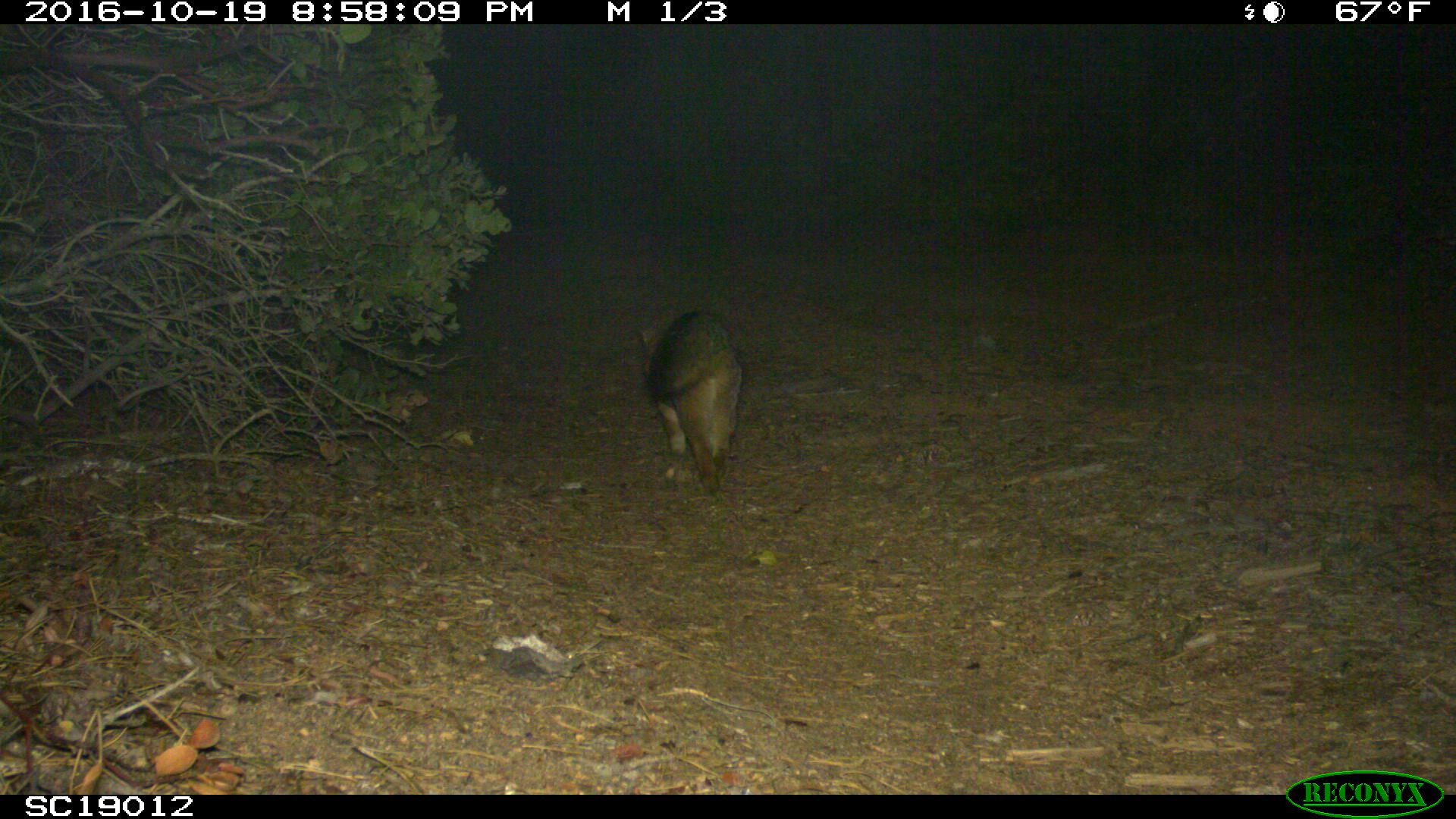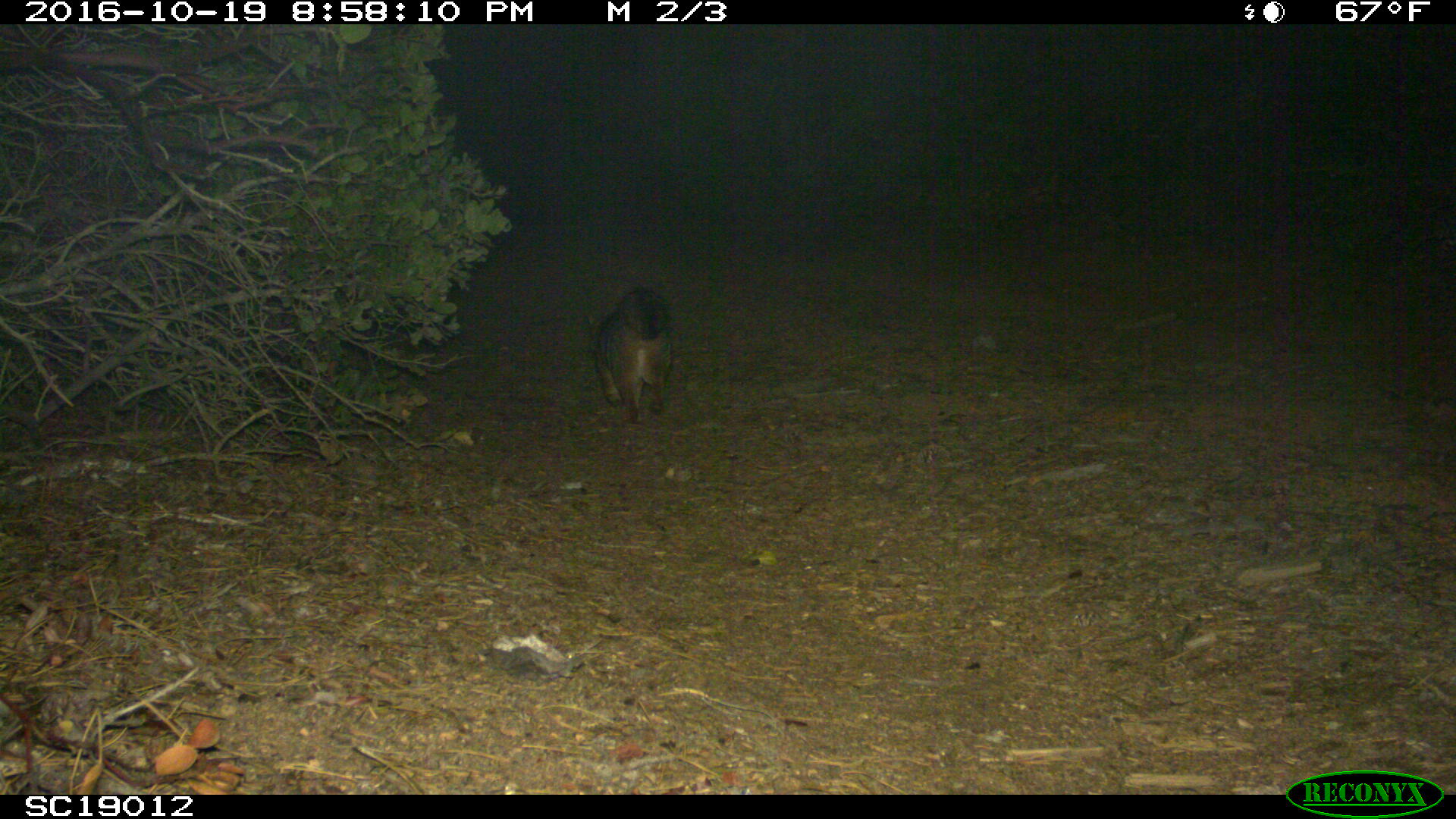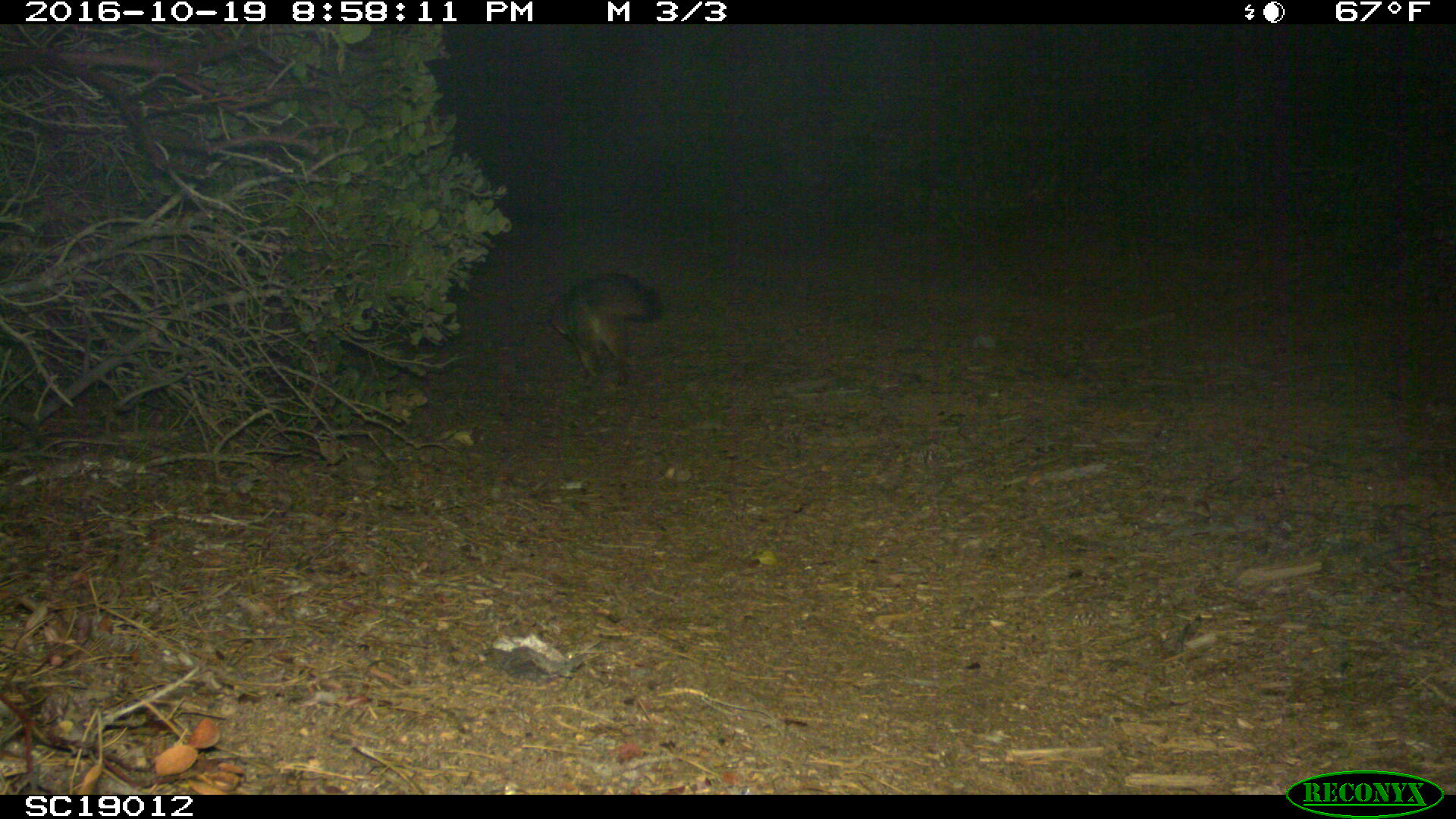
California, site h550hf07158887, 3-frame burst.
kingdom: Animalia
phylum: Chordata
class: Mammalia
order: Carnivora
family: Canidae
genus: Urocyon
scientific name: Urocyon littoralis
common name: island fox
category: fox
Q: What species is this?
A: Fox (island fox) (Urocyon littoralis).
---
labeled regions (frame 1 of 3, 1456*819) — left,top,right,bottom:
fox: 639,309,742,494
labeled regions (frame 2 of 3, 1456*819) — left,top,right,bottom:
fox: 587,289,672,425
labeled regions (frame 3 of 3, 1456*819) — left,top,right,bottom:
fox: 551,274,662,388